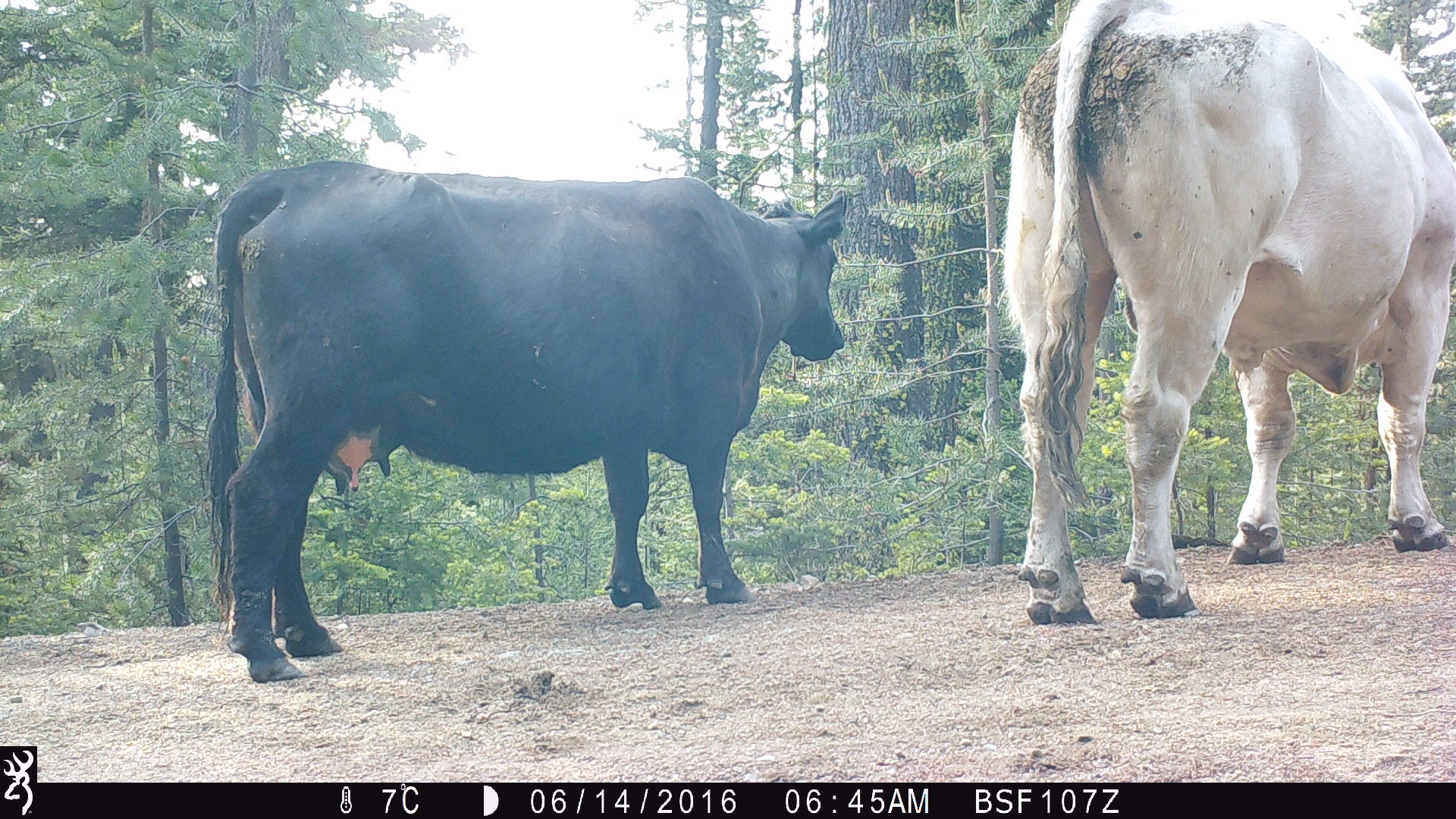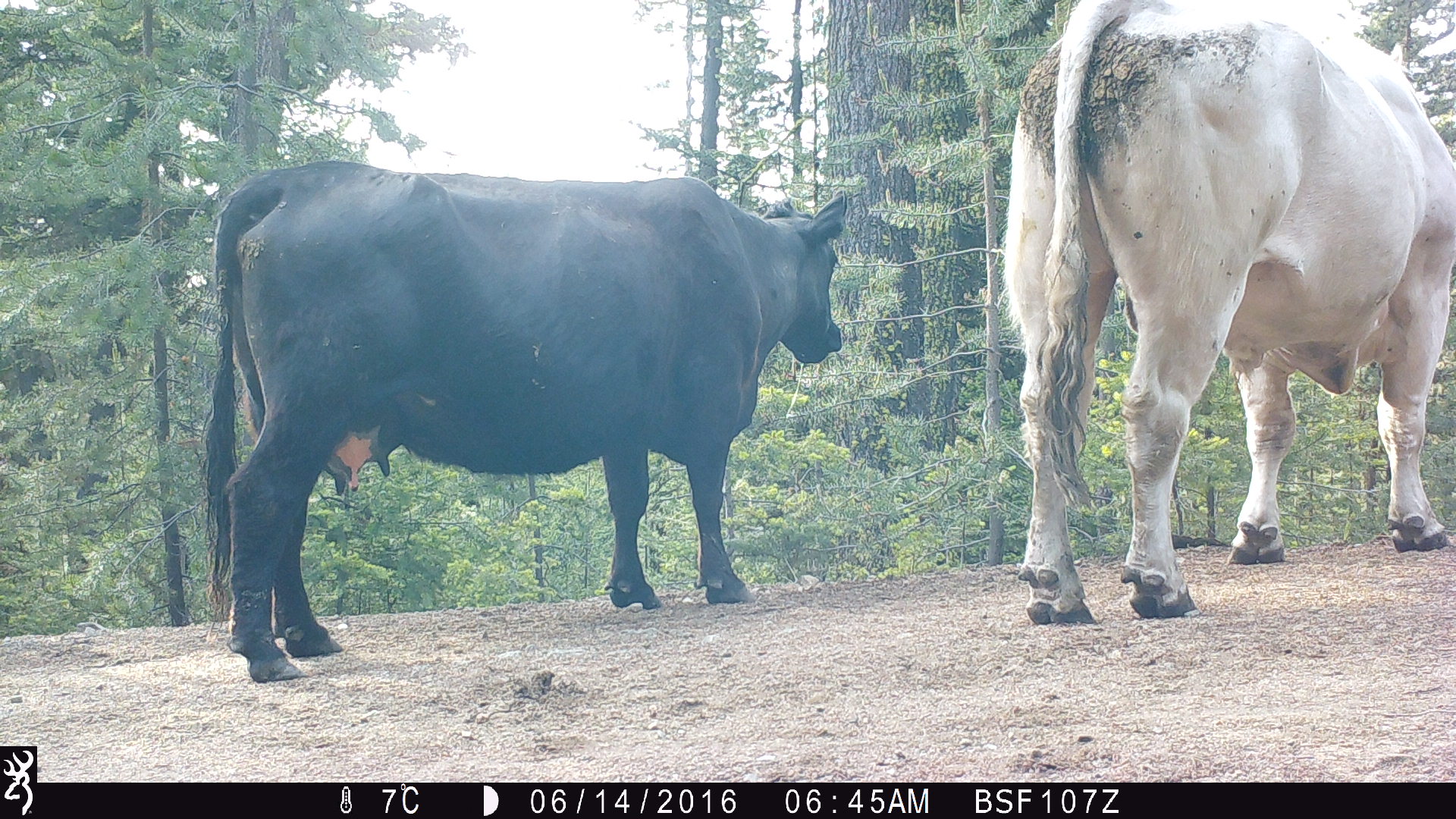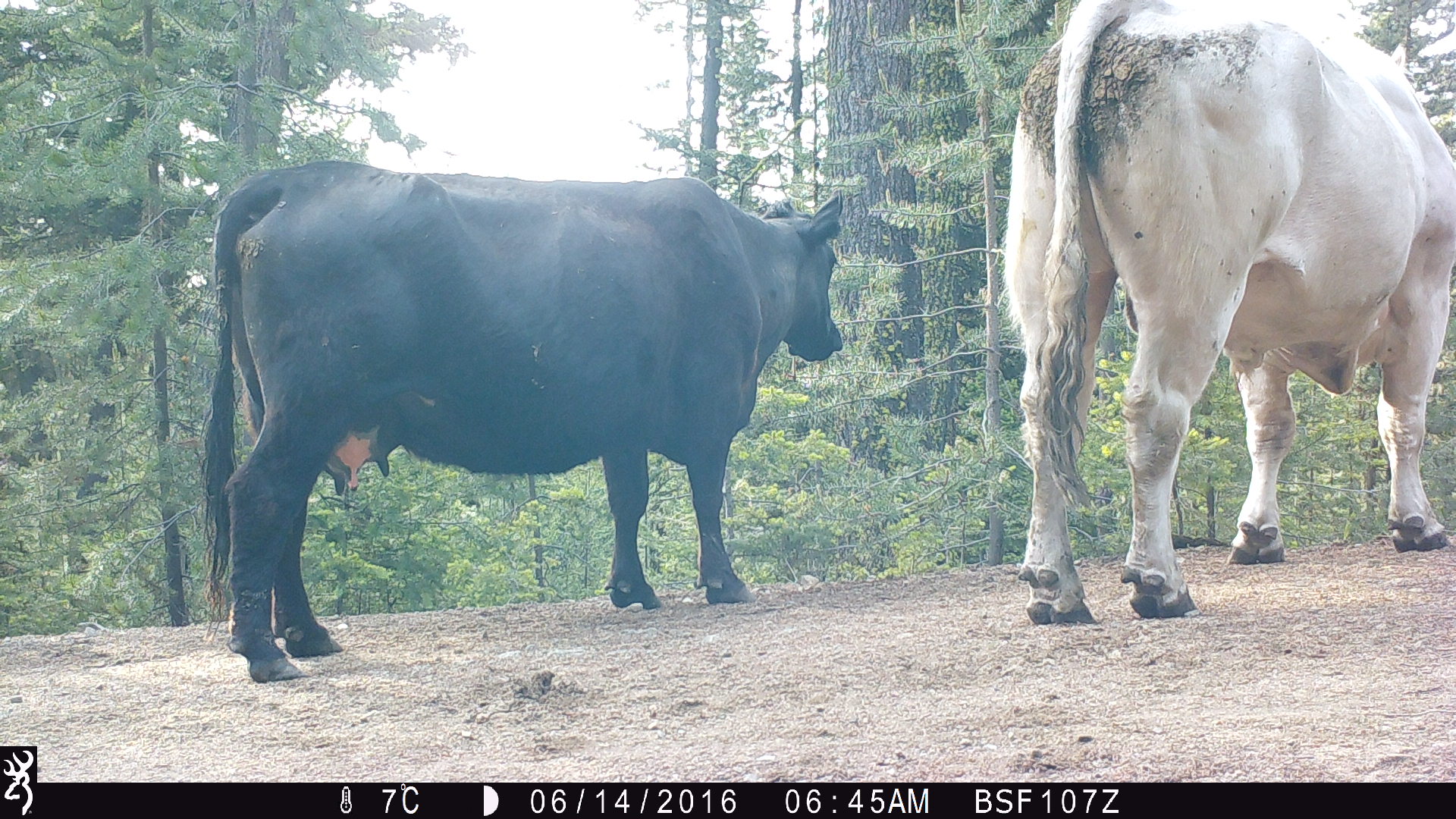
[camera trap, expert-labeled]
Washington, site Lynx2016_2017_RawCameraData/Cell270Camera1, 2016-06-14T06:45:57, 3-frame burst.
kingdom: Animalia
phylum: Chordata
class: Mammalia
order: Artiodactyla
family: Bovidae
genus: Bos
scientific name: Bos taurus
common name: domestic cattle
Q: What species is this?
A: Domestic cattle (Bos taurus).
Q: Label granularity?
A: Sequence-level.